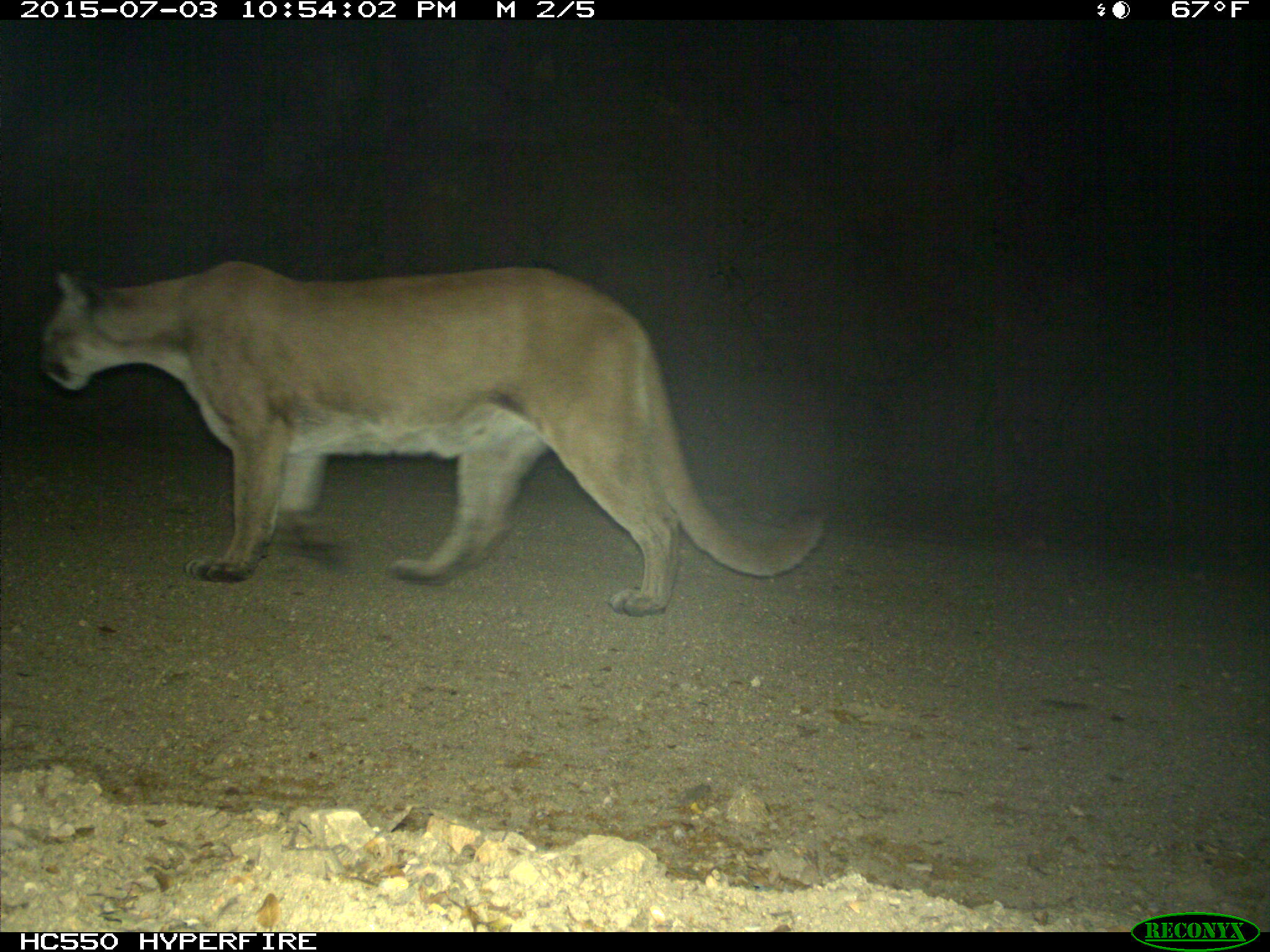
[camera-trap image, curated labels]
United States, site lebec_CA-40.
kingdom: Animalia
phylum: Chordata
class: Mammalia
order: Carnivora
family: Felidae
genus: Puma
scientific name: Puma concolor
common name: mountain lion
Puma concolor (mountain lion).